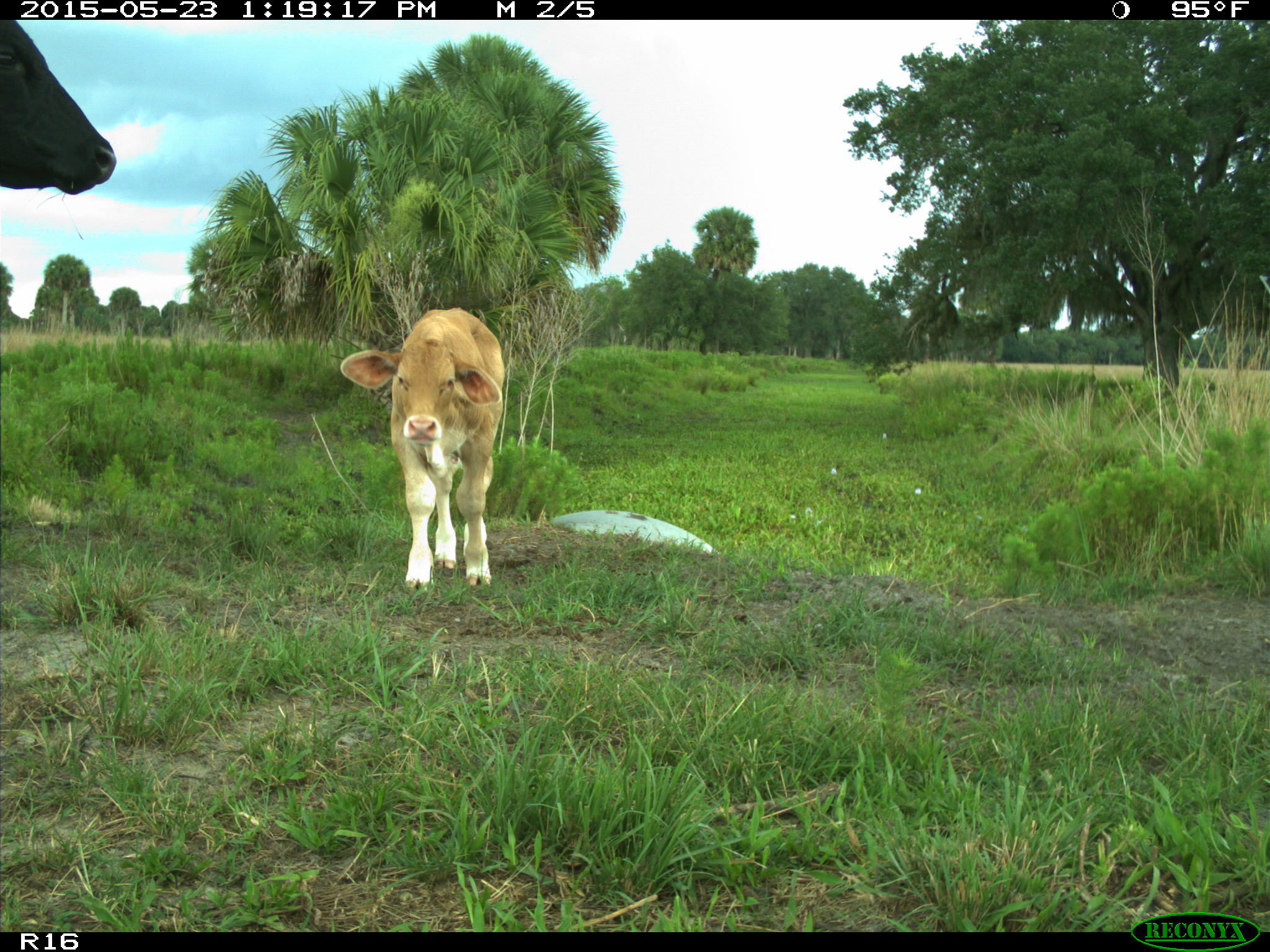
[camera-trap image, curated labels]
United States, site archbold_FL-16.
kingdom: Animalia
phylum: Chordata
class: Mammalia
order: Artiodactyla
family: Bovidae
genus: Bos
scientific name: Bos taurus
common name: domestic cow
Bos taurus (domestic cow).